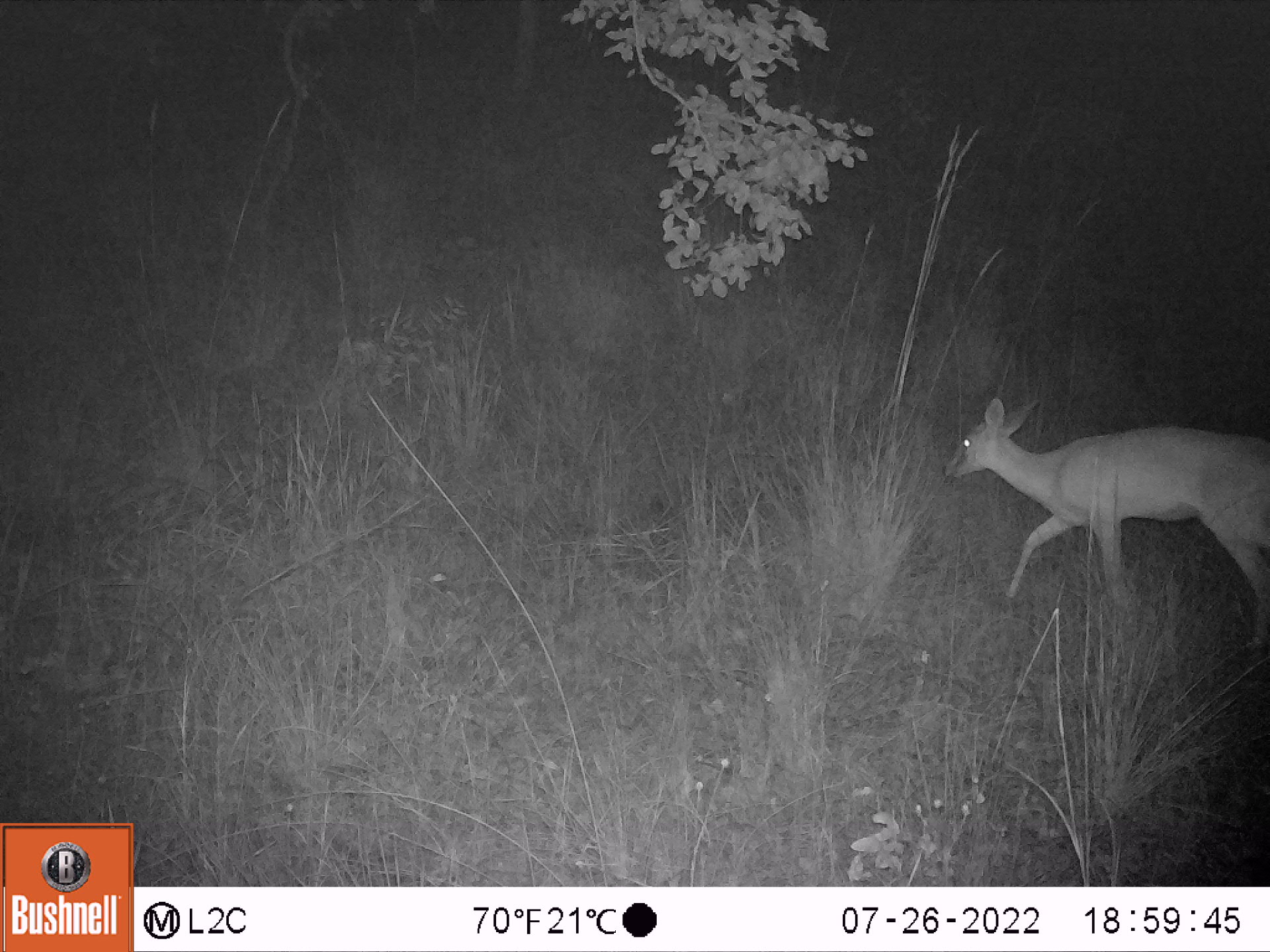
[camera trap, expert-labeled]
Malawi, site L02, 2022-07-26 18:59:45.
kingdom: Animalia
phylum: Chordata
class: Mammalia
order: Artiodactyla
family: Bovidae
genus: Sylvicapra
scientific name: Sylvicapra grimmia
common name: common duiker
Common duiker (Sylvicapra grimmia), count 1.